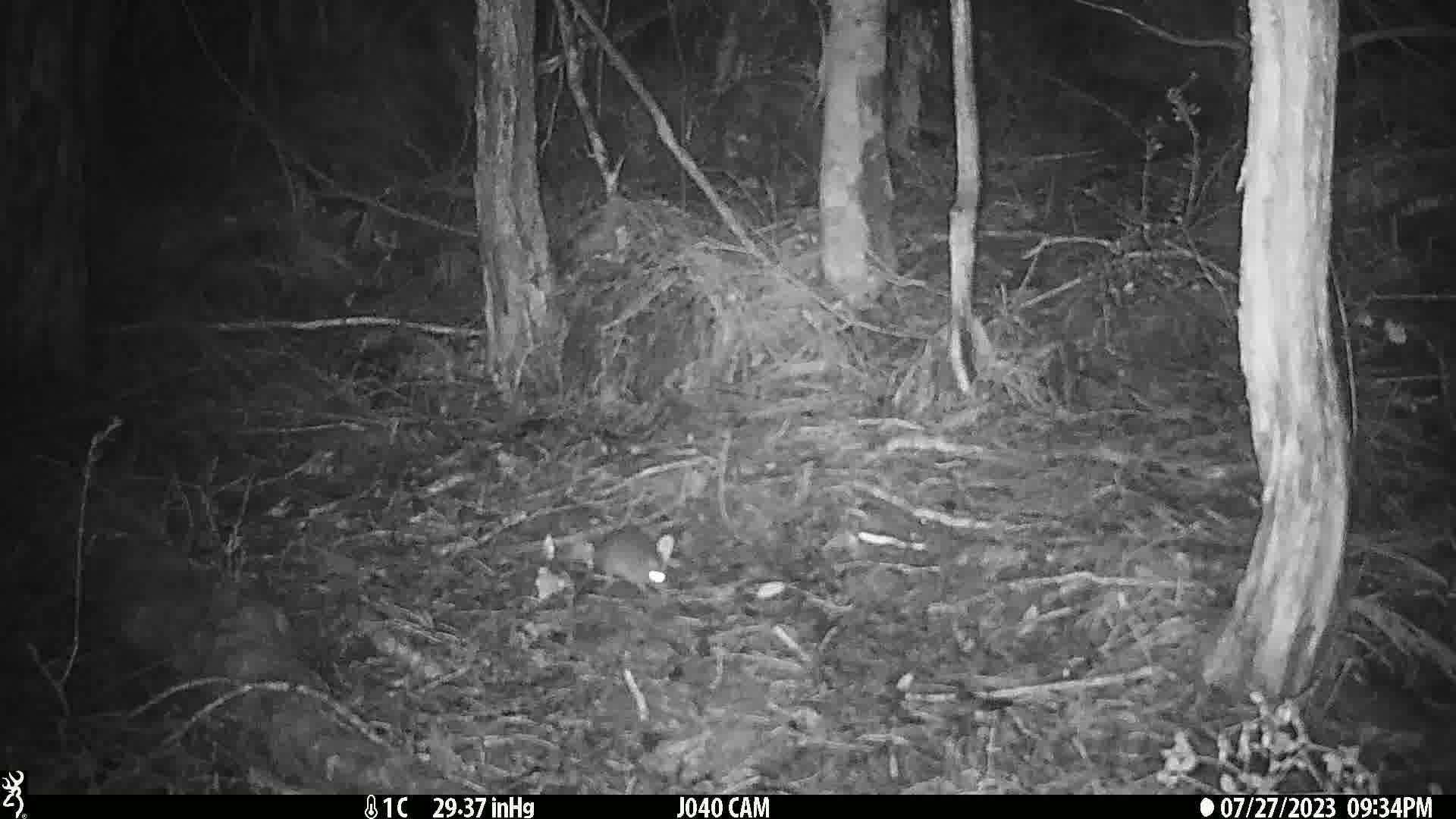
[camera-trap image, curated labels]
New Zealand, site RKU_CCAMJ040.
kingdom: Animalia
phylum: Chordata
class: Mammalia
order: Rodentia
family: Muridae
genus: Rattus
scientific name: Rattus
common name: rat